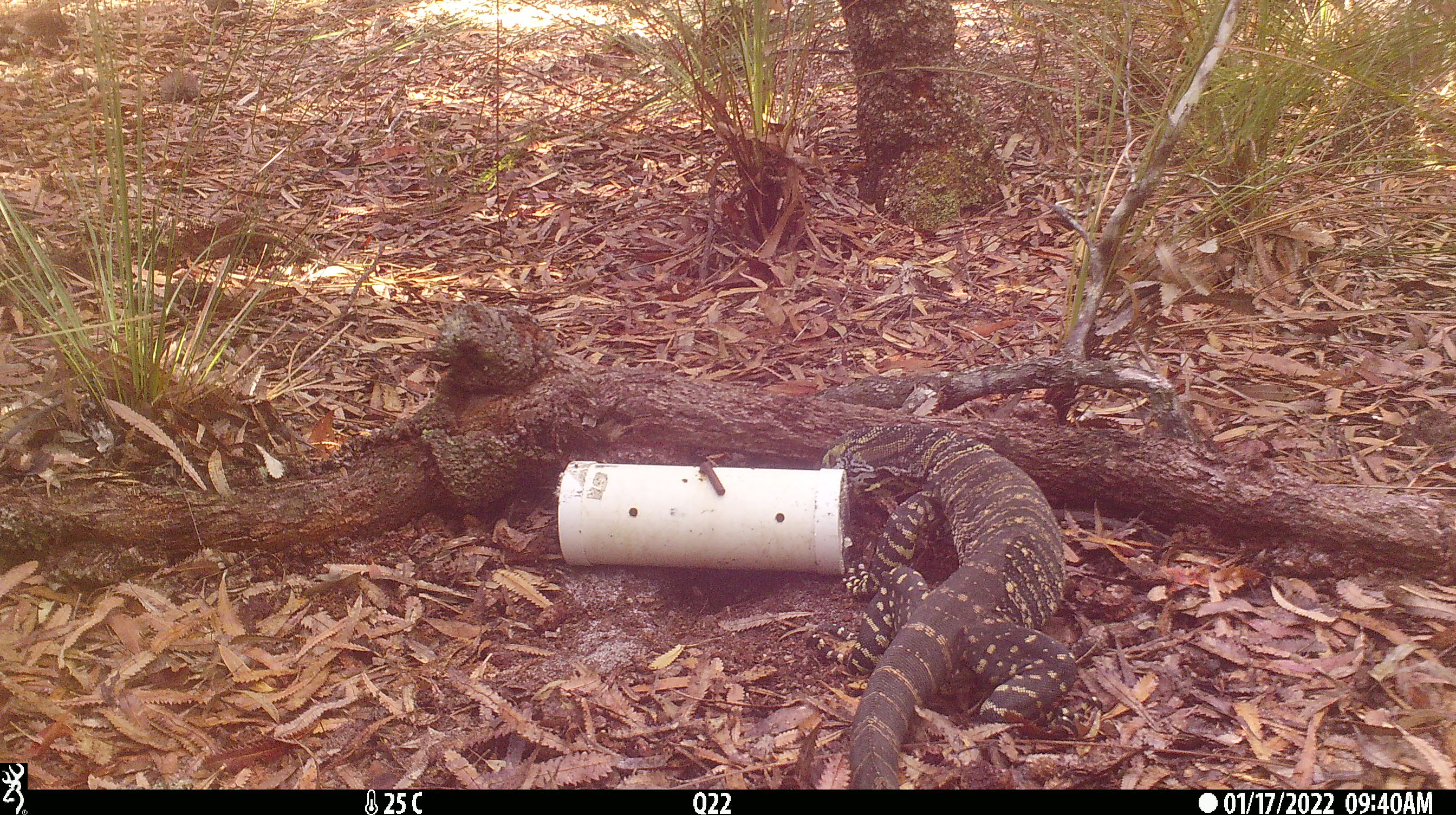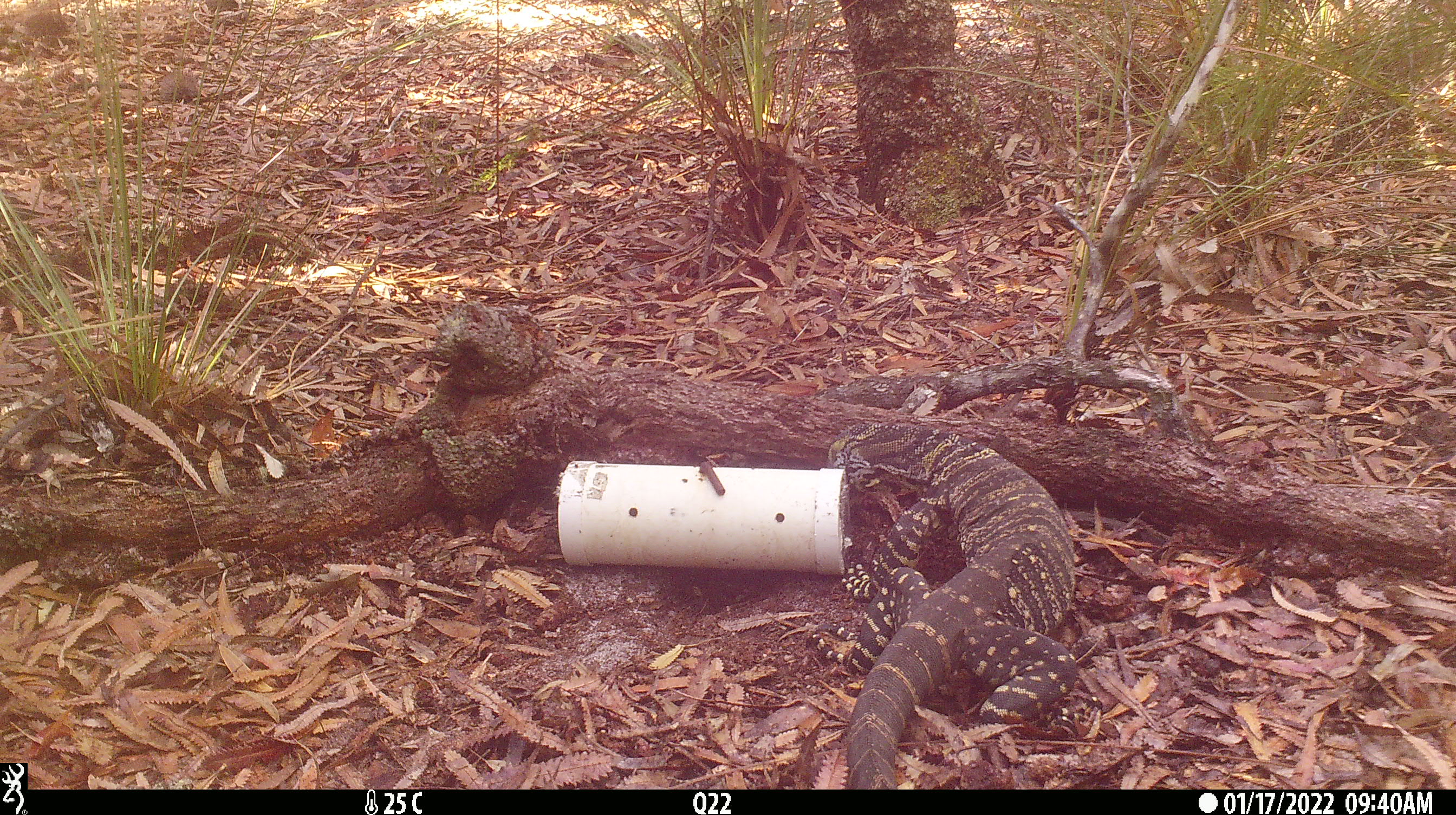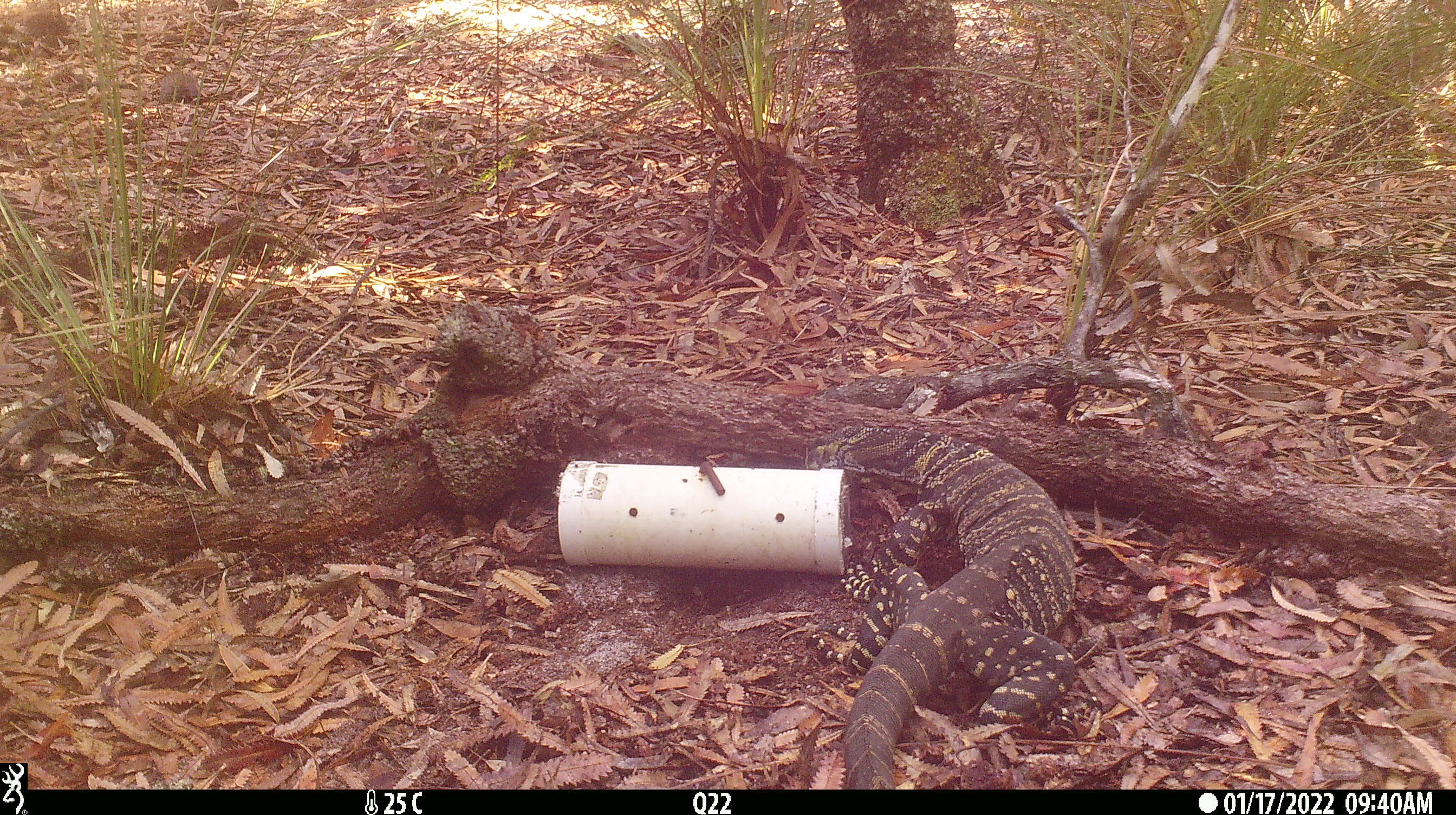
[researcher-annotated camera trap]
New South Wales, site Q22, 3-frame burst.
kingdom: Animalia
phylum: Chordata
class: Reptilia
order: Squamata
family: Varanidae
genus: Varanus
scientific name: Varanus varius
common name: lace monitor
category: goanna